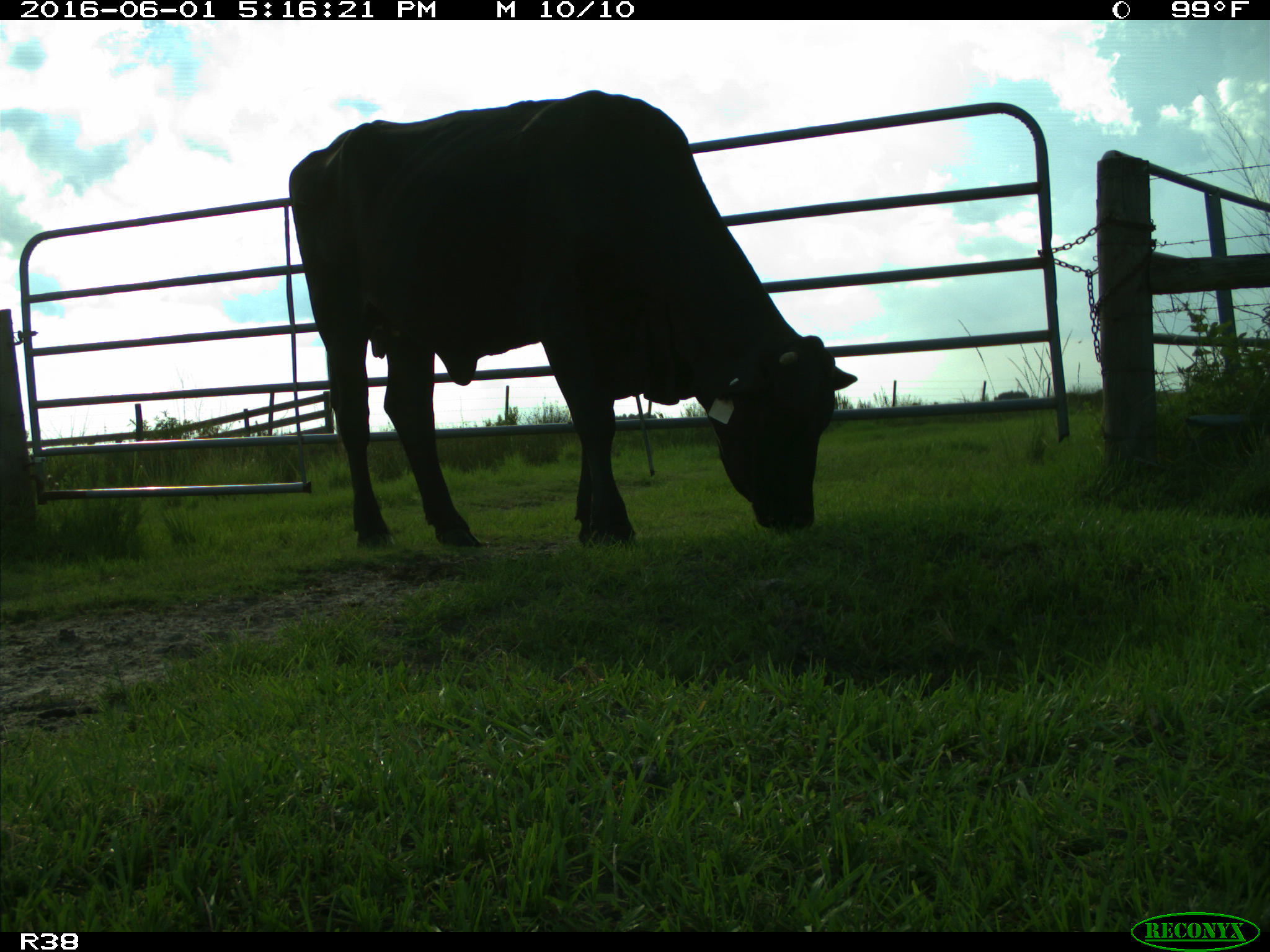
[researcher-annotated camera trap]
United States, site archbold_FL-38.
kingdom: Animalia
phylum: Chordata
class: Mammalia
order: Artiodactyla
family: Bovidae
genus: Bos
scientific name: Bos taurus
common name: domestic cow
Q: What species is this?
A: Bos taurus (domestic cow).